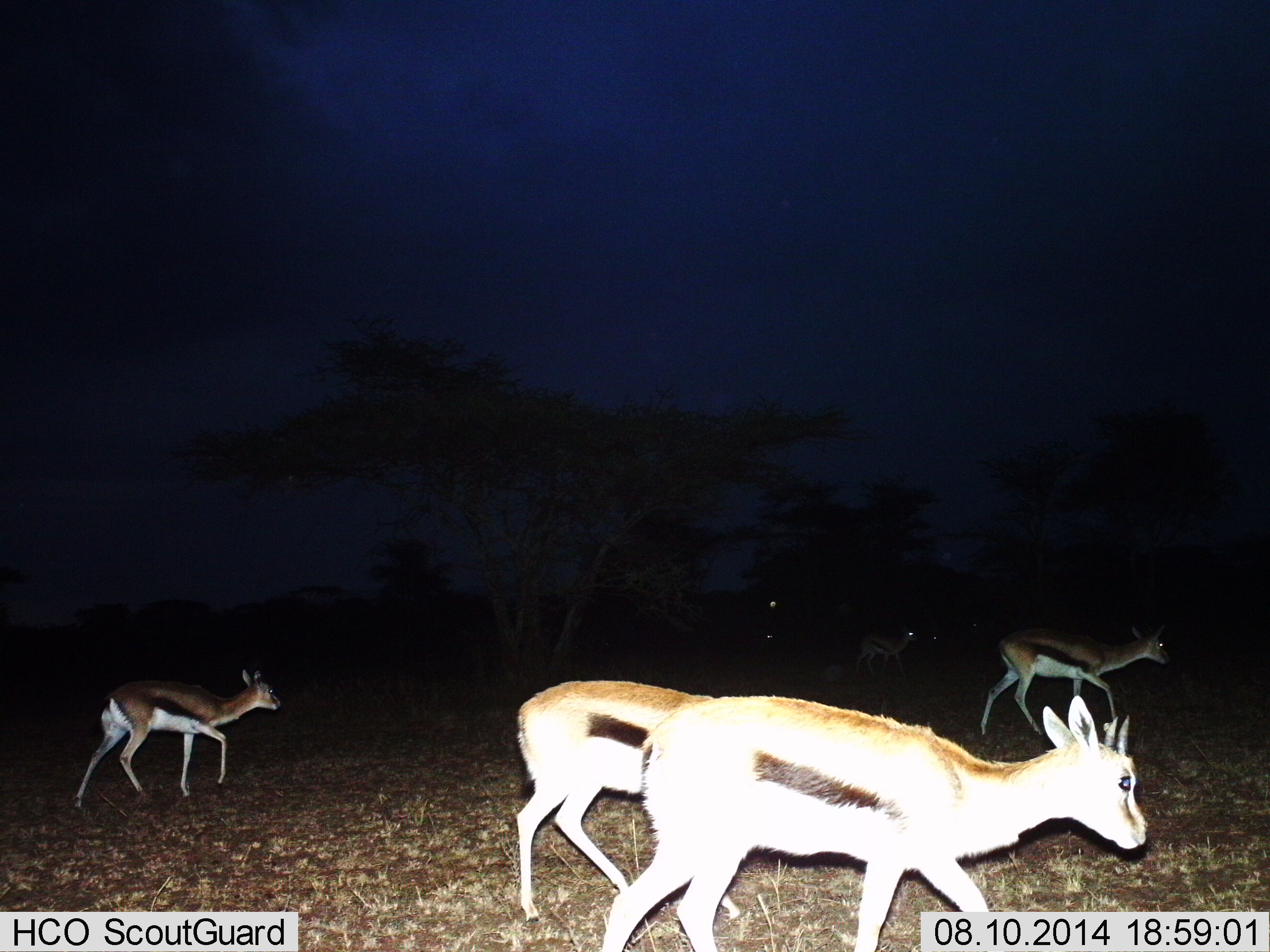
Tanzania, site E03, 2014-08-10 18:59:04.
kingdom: Animalia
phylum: Chordata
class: Mammalia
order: Artiodactyla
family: Bovidae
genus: Eudorcas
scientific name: Eudorcas thomsonii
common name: thomson's gazelle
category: gazellethomsons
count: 5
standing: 10%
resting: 0%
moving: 100%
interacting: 0%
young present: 10%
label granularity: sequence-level